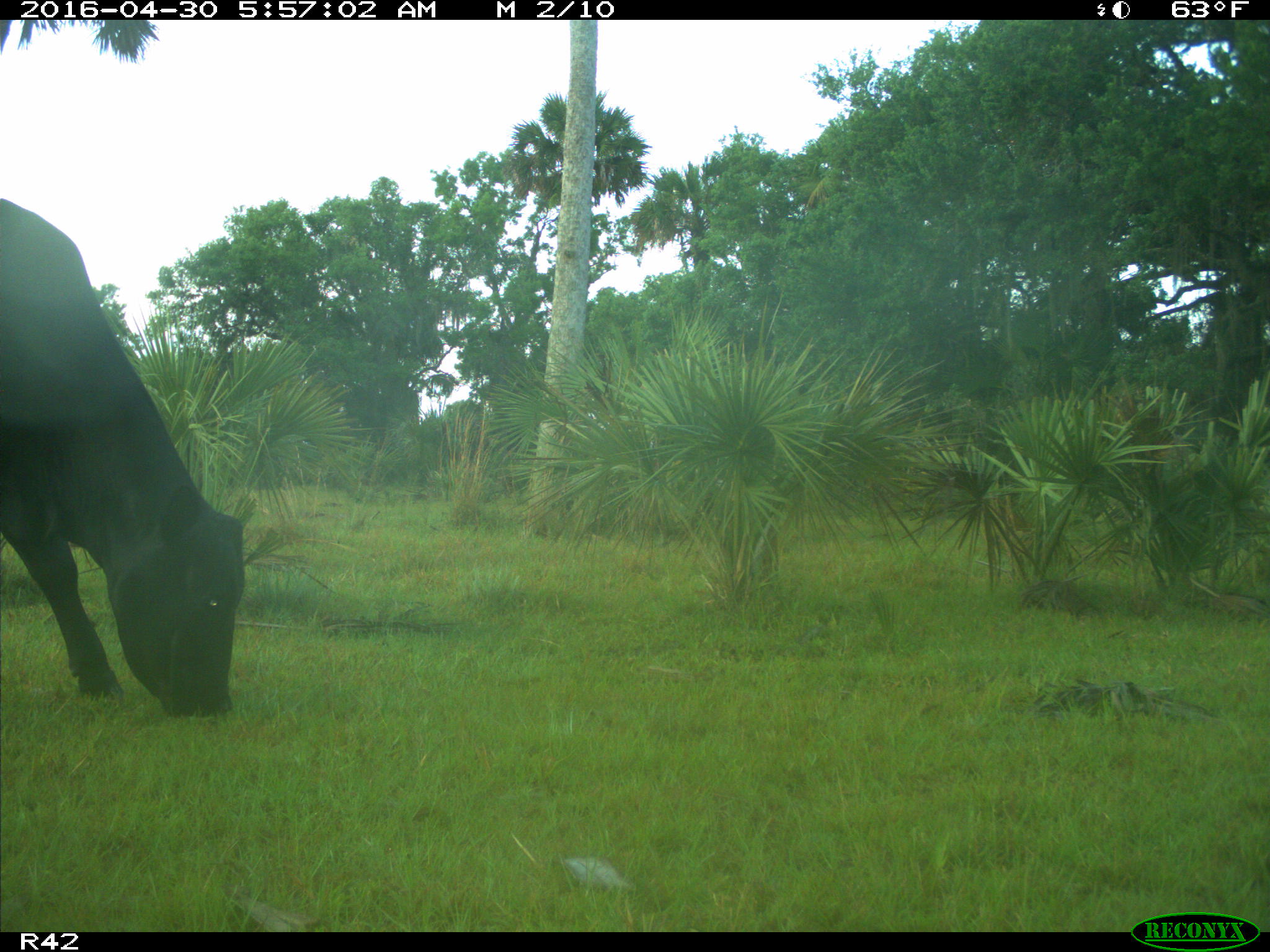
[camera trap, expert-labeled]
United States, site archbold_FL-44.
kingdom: Animalia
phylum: Chordata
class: Mammalia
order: Artiodactyla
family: Bovidae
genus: Bos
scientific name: Bos taurus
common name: domestic cow